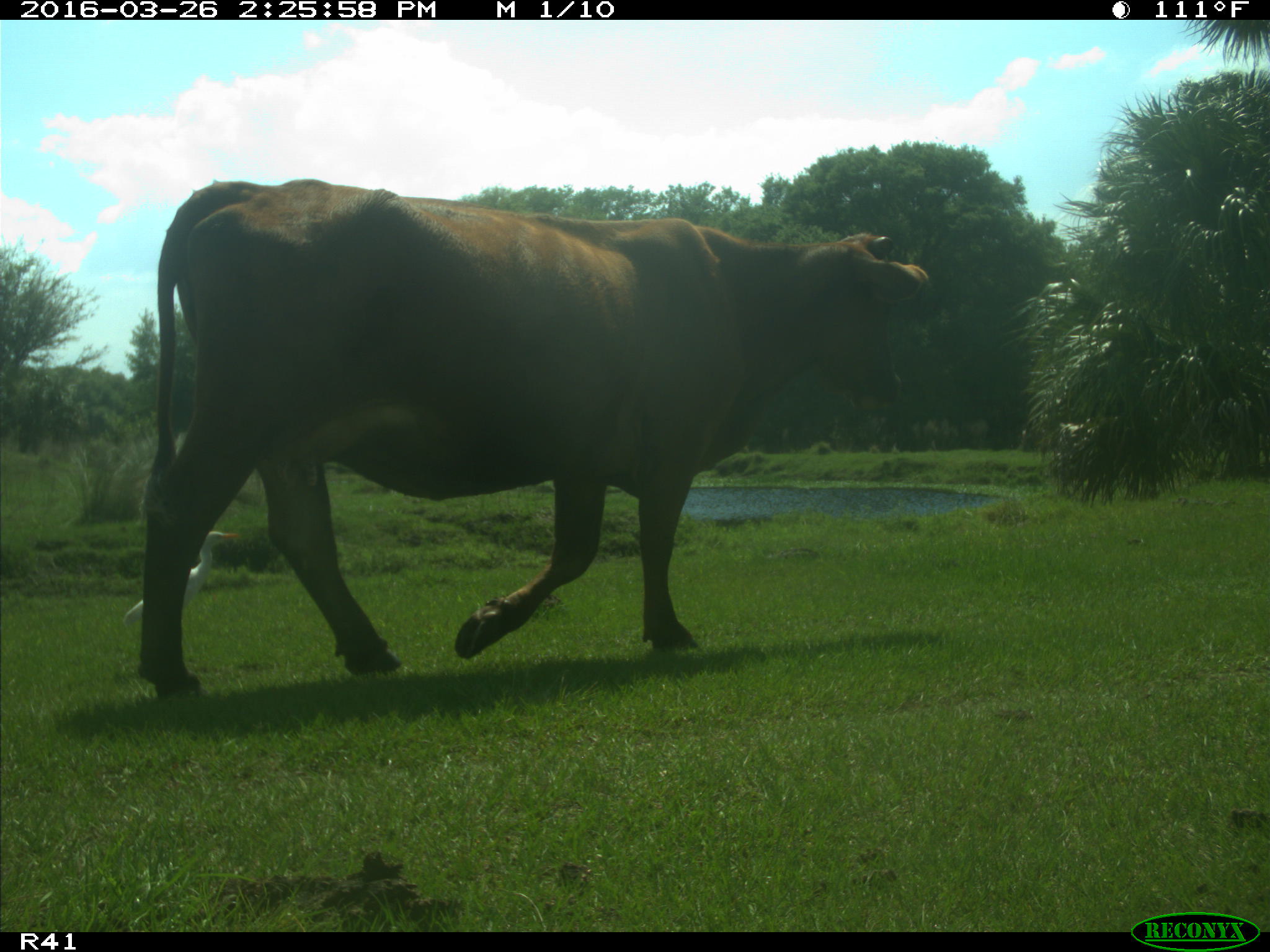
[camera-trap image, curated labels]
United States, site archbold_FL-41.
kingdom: Animalia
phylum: Chordata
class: Mammalia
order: Artiodactyla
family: Bovidae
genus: Bos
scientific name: Bos taurus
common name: domestic cow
Bos taurus (domestic cow).